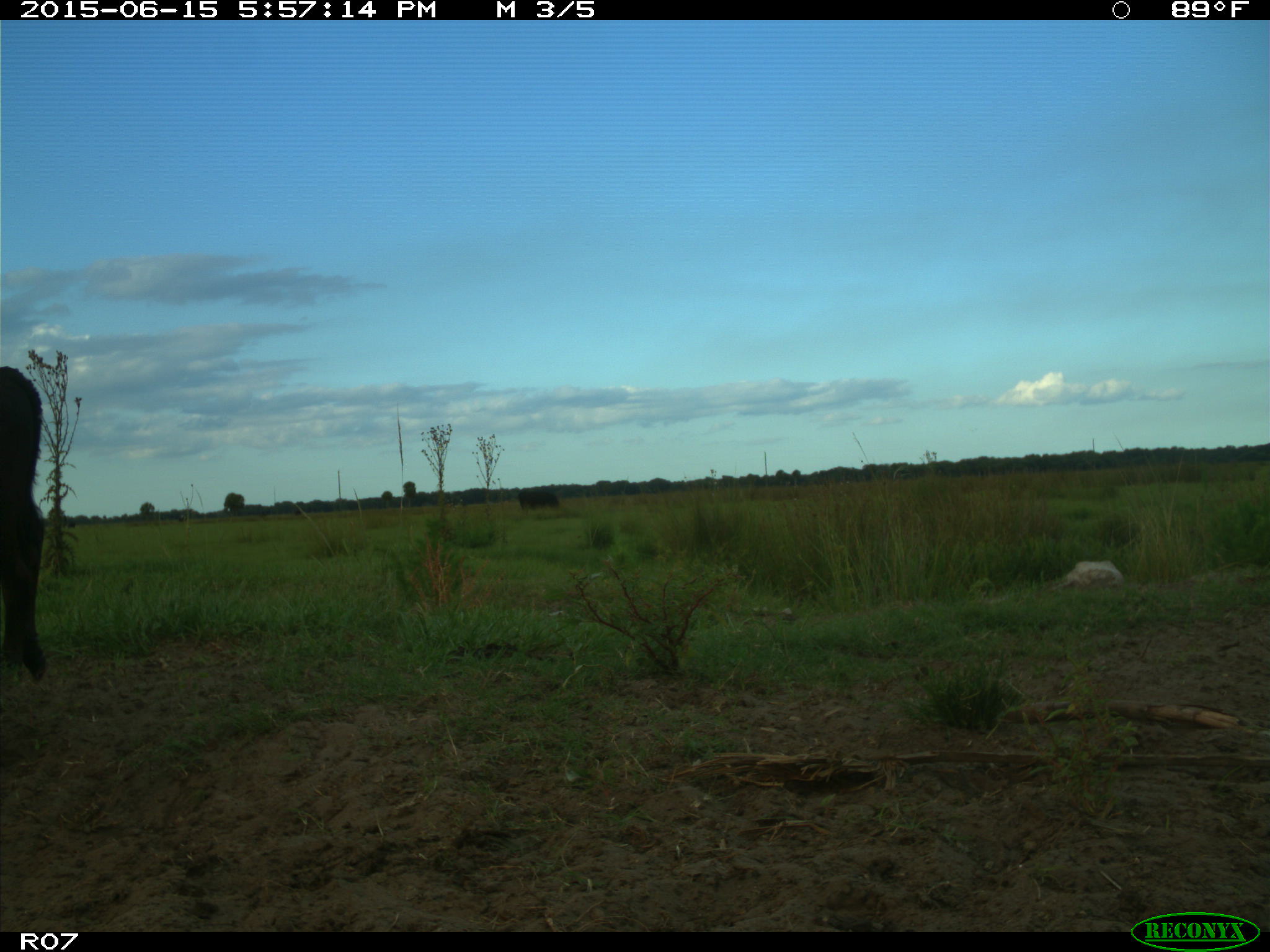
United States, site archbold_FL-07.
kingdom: Animalia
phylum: Chordata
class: Mammalia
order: Artiodactyla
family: Bovidae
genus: Bos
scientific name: Bos taurus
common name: domestic cow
Bos taurus (domestic cow).